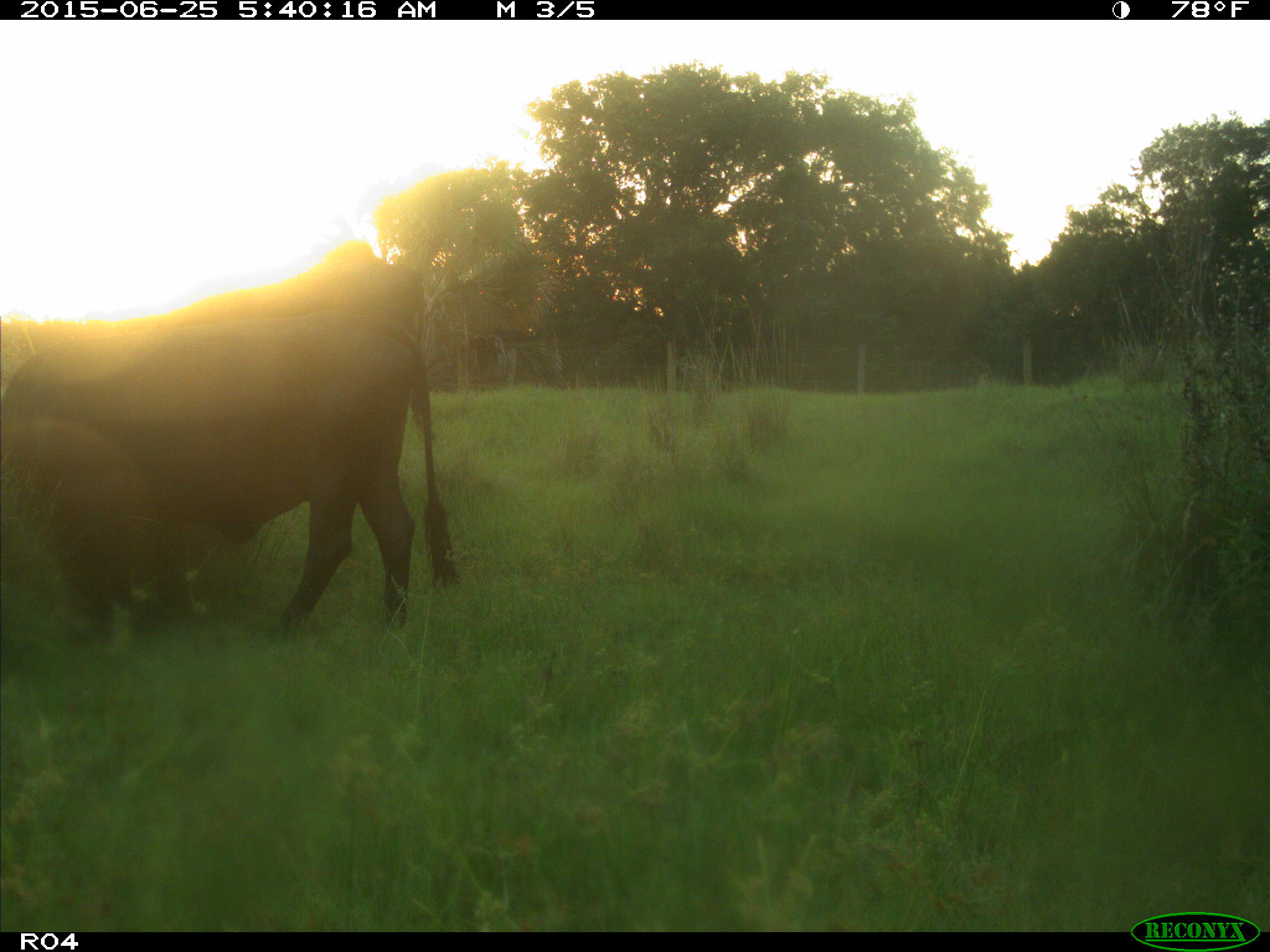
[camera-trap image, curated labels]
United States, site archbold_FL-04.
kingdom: Animalia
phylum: Chordata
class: Mammalia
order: Artiodactyla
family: Bovidae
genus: Bos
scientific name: Bos taurus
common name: domestic cow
Bos taurus (domestic cow).